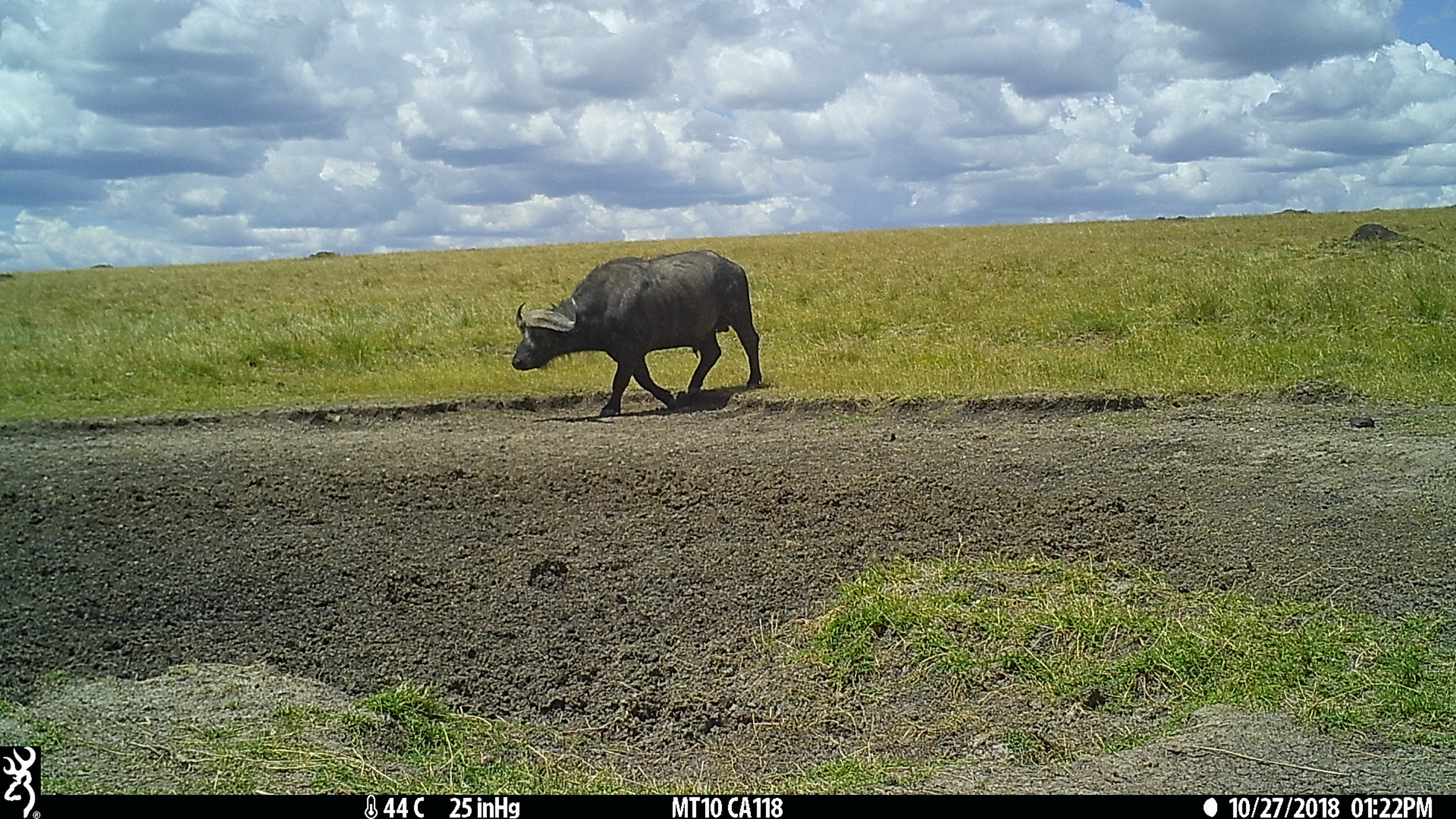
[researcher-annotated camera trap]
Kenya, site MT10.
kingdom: Animalia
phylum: Chordata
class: Mammalia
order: Artiodactyla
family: Bovidae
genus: Syncerus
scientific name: Syncerus caffer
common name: buffalo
Buffalo (Syncerus caffer).